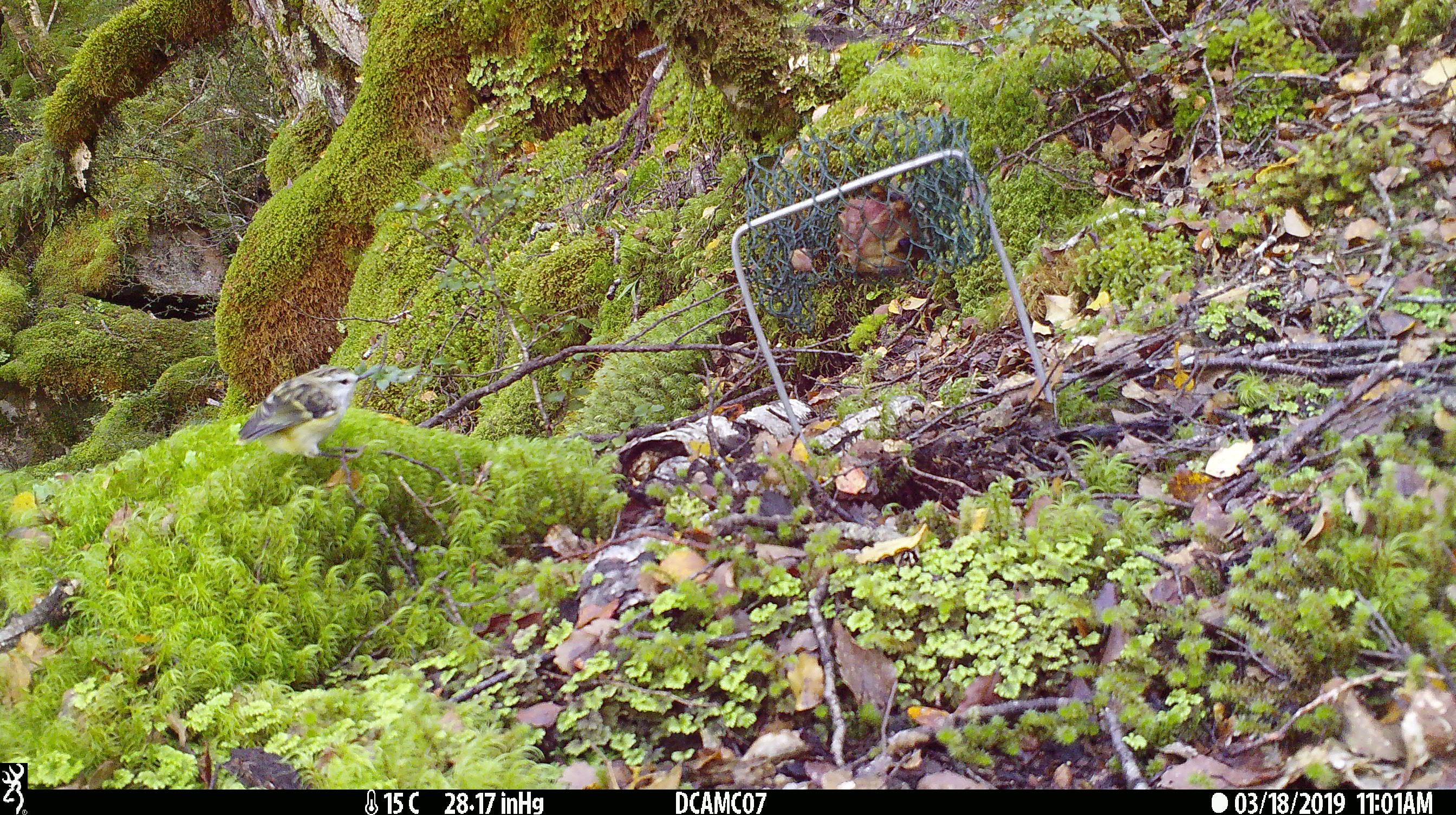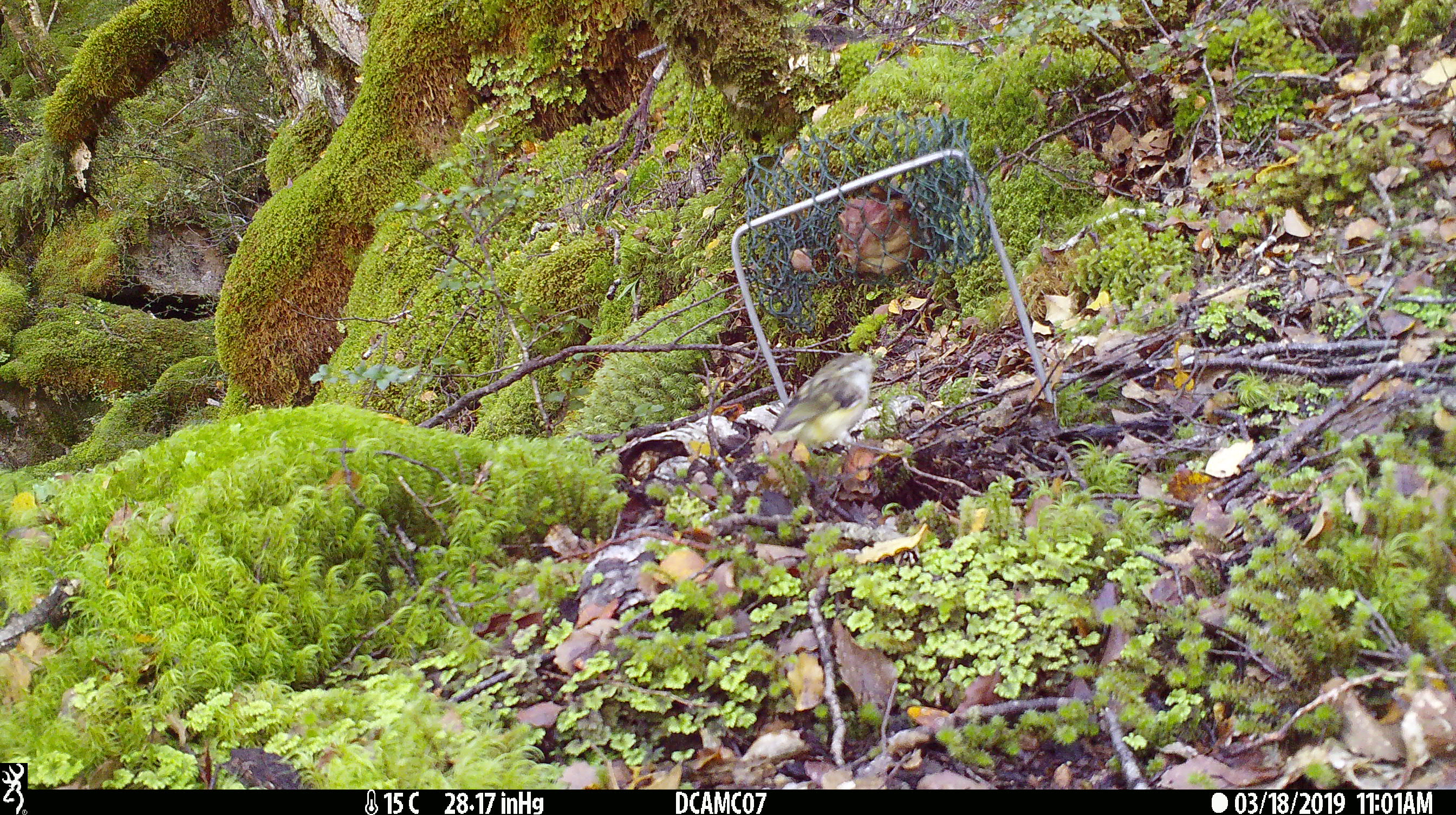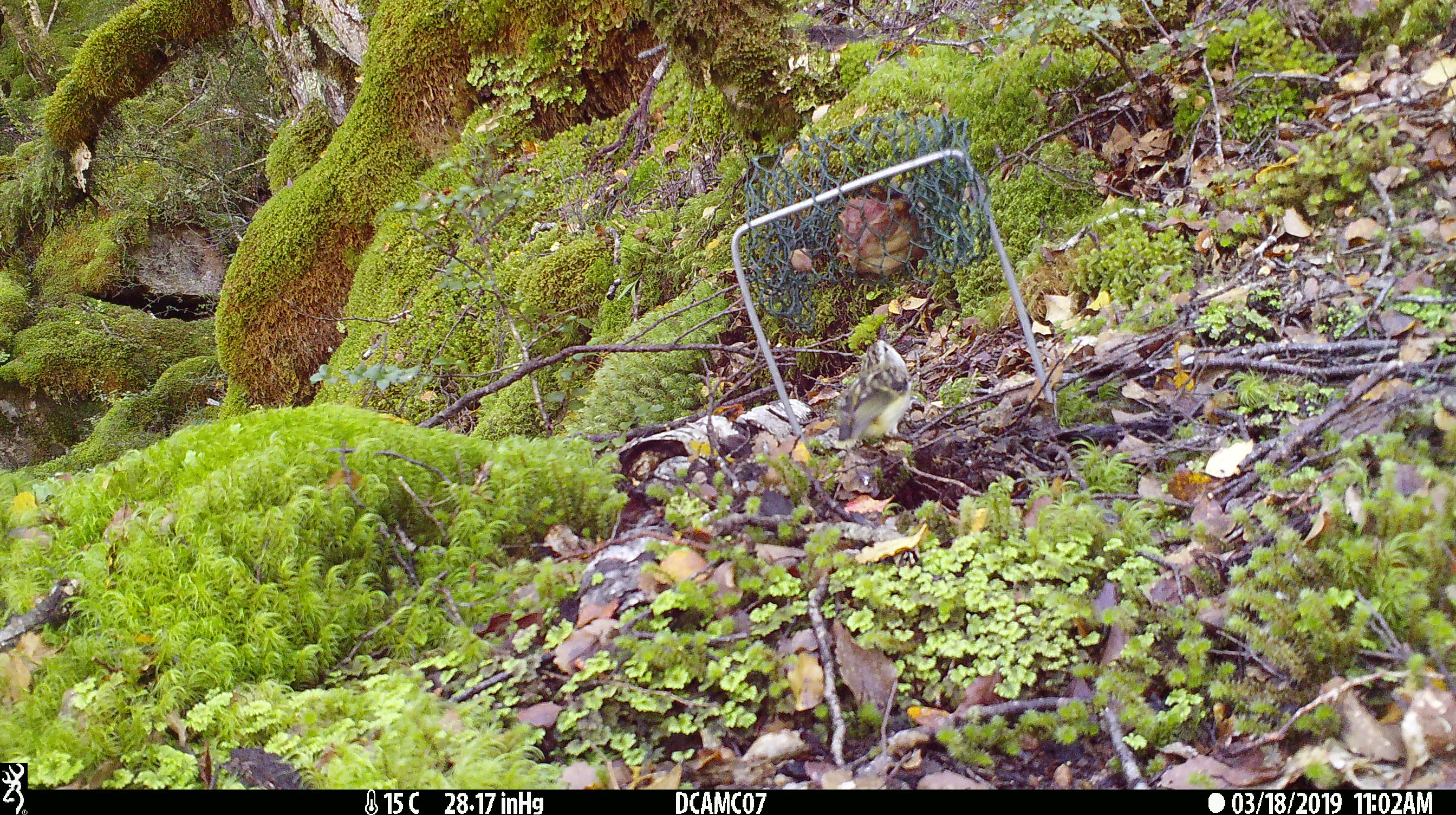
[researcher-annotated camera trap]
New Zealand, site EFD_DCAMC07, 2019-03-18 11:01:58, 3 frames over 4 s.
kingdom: Animalia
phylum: Chordata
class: Aves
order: Passeriformes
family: Acanthisittidae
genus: Acanthisitta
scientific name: Acanthisitta chloris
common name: rifleman